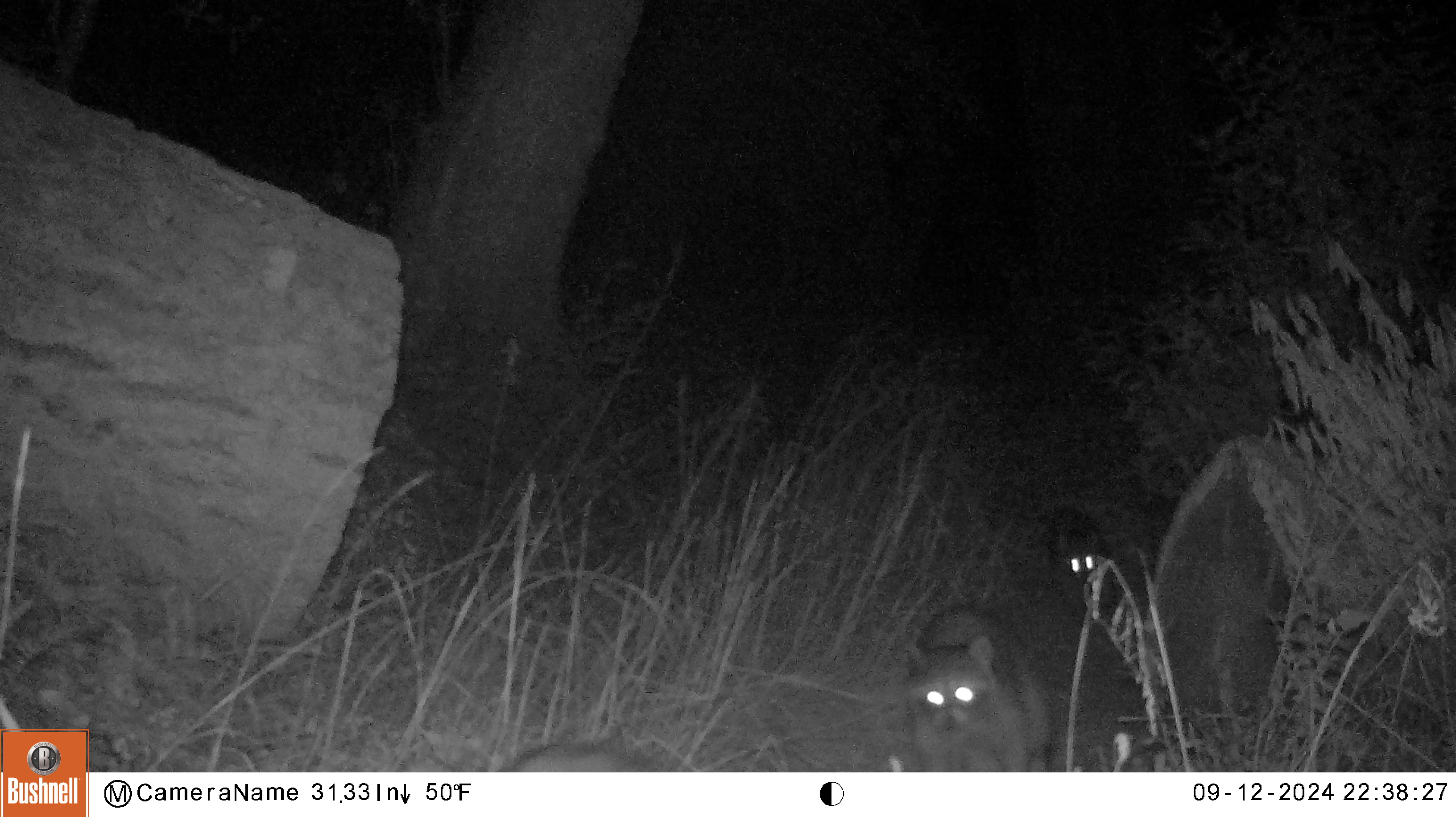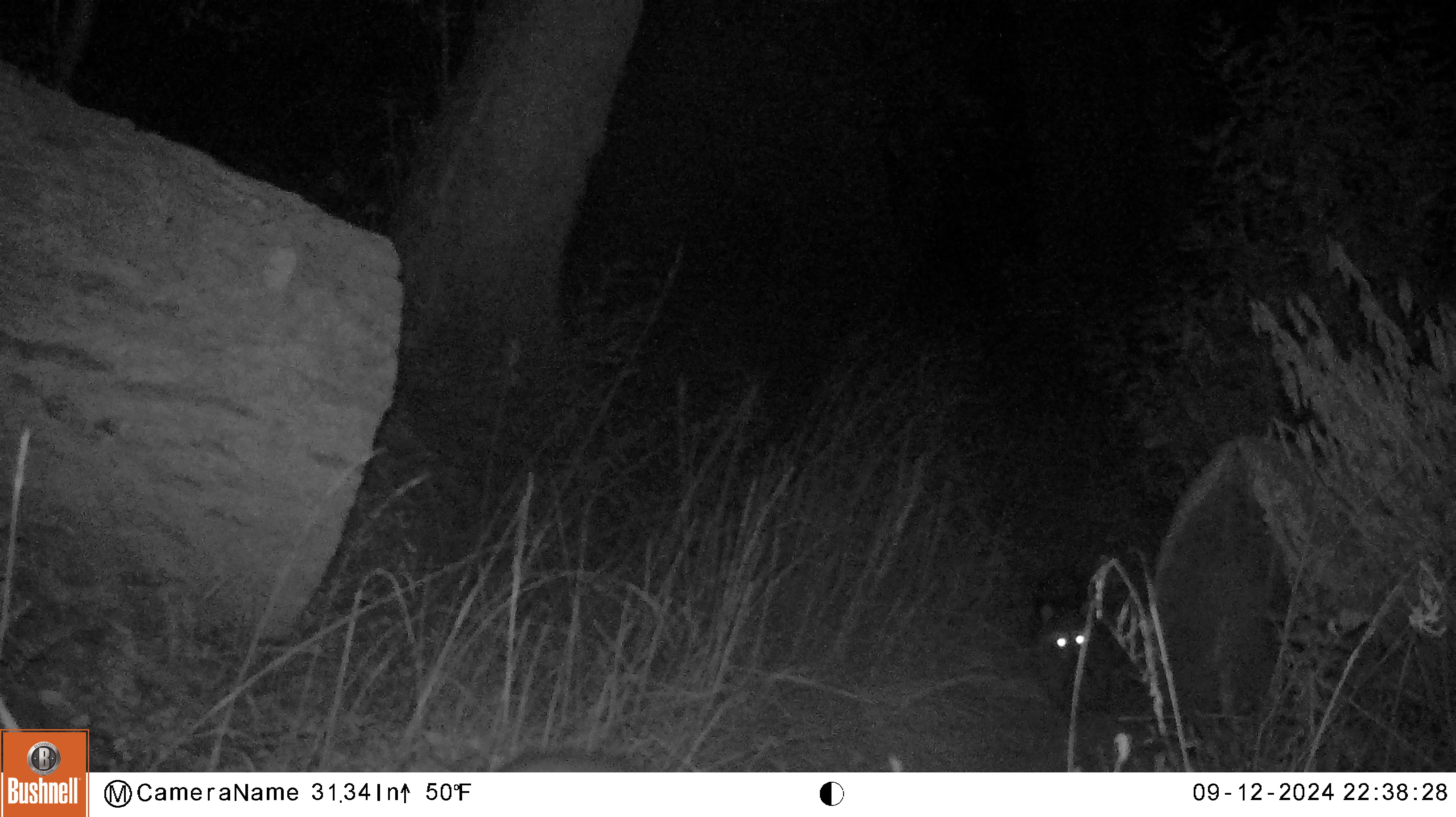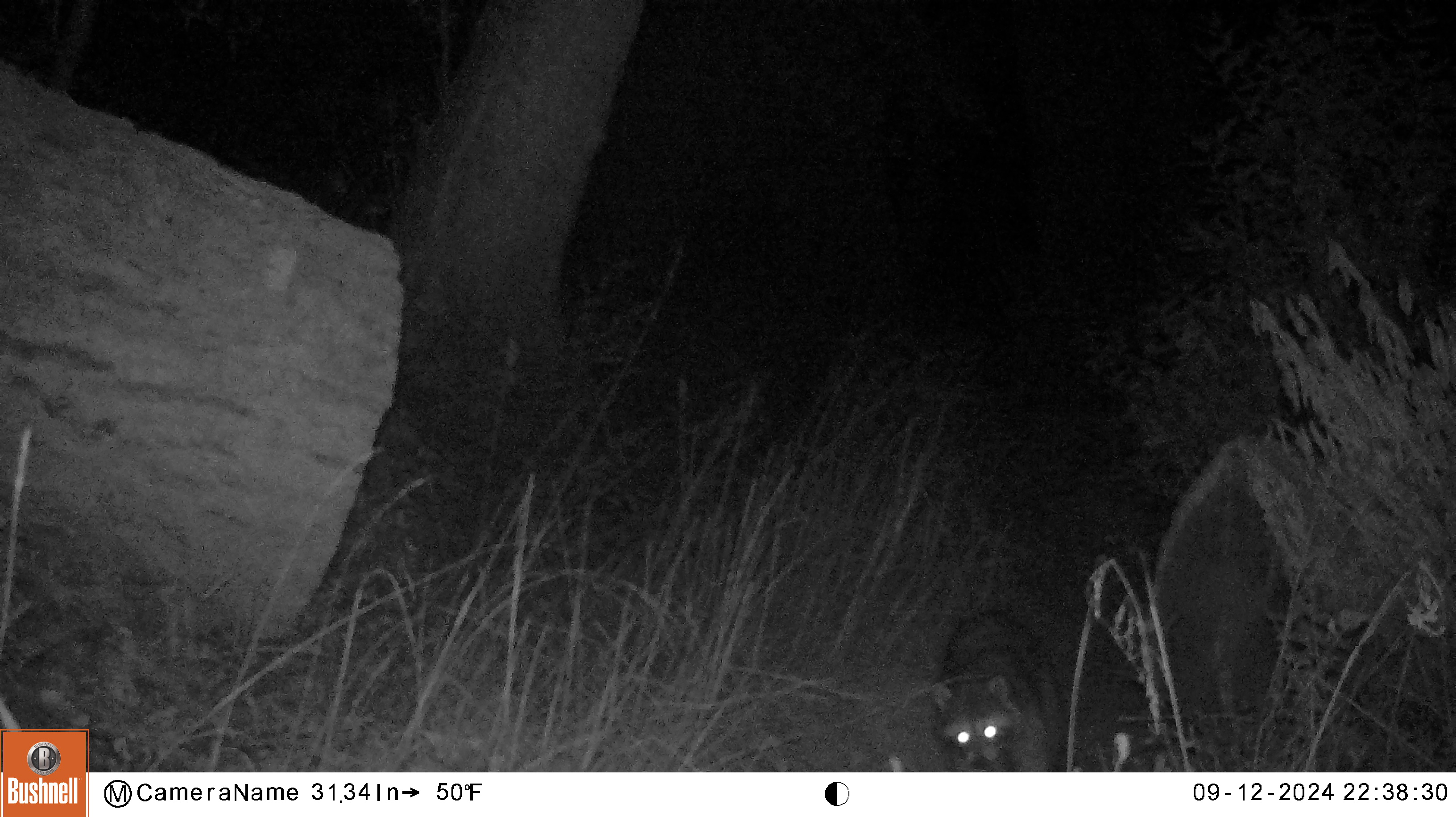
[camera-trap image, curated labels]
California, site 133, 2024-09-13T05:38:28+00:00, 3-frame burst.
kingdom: Animalia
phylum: Chordata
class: Mammalia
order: Carnivora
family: Procyonidae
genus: Procyon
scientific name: Procyon lotor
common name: raccoon